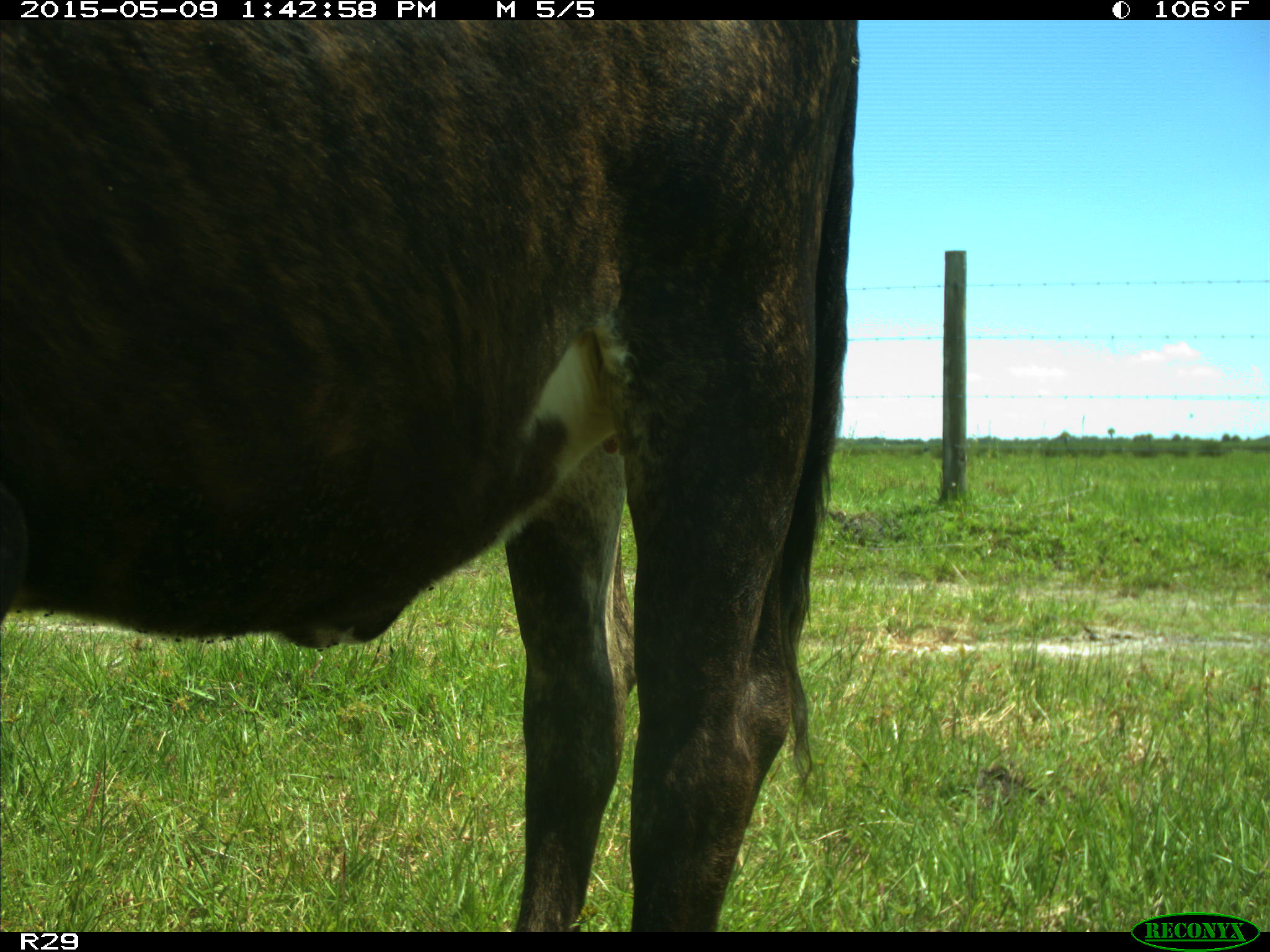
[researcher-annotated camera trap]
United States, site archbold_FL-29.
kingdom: Animalia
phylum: Chordata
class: Mammalia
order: Artiodactyla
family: Bovidae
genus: Bos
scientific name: Bos taurus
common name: domestic cow